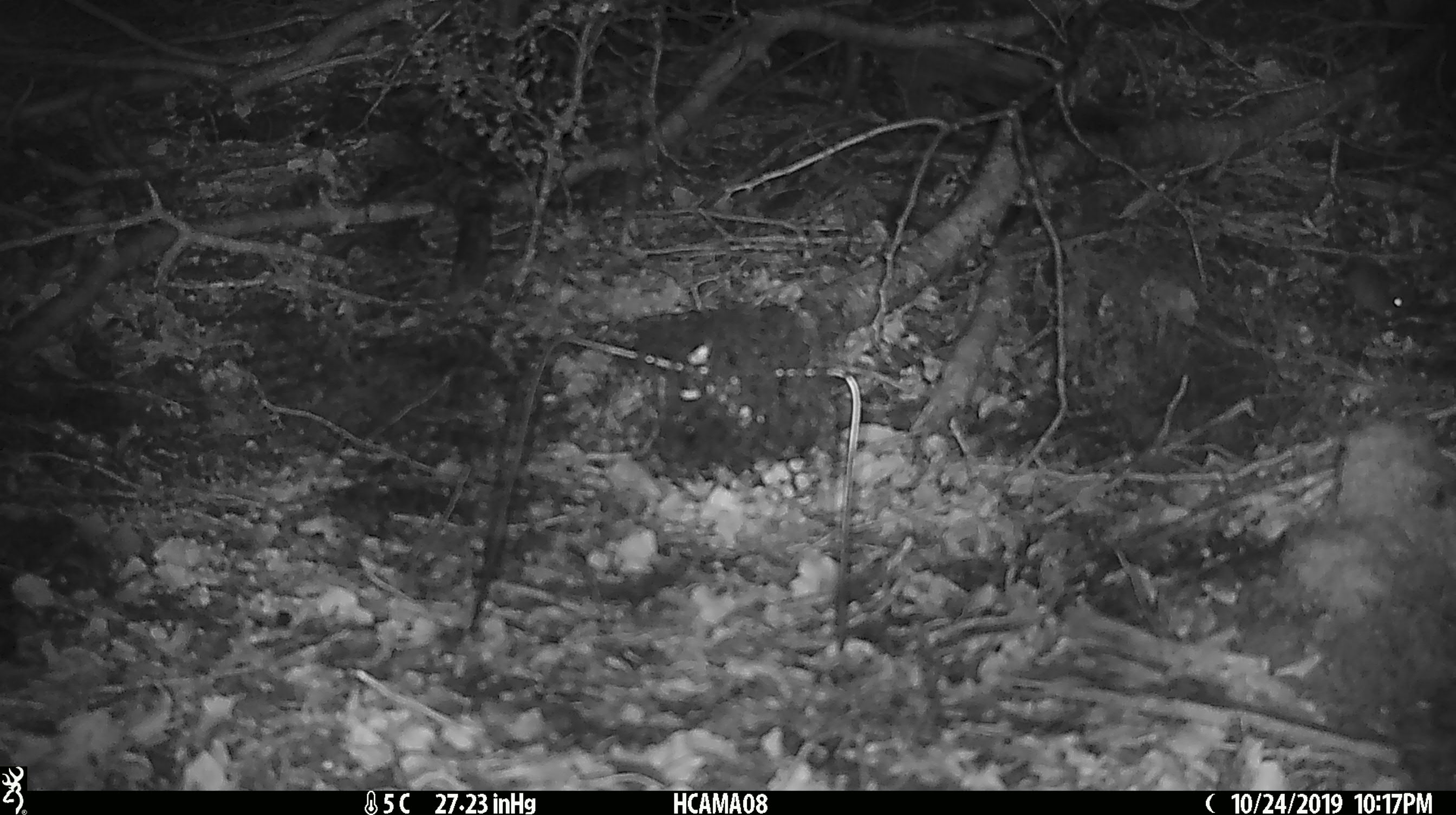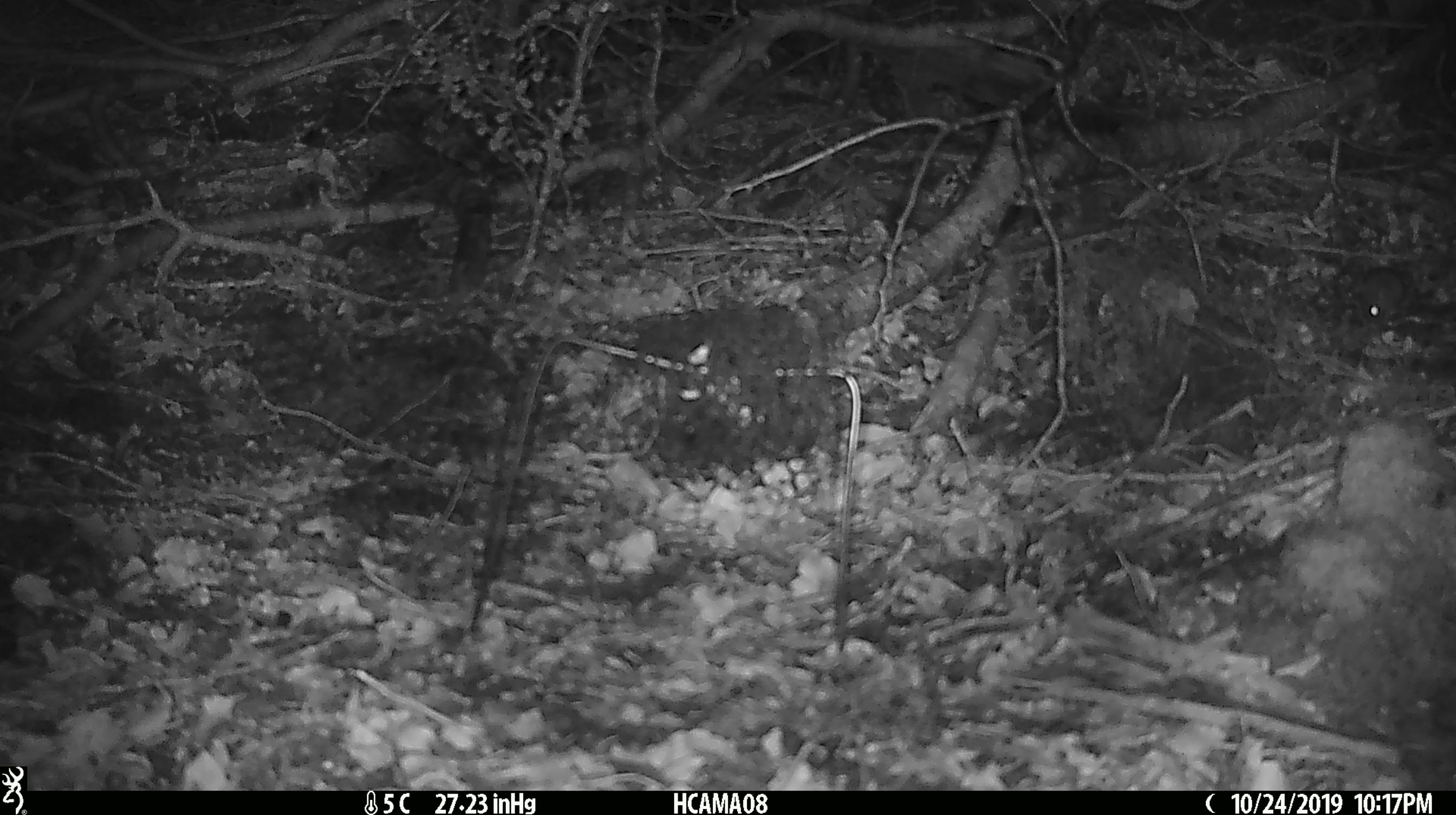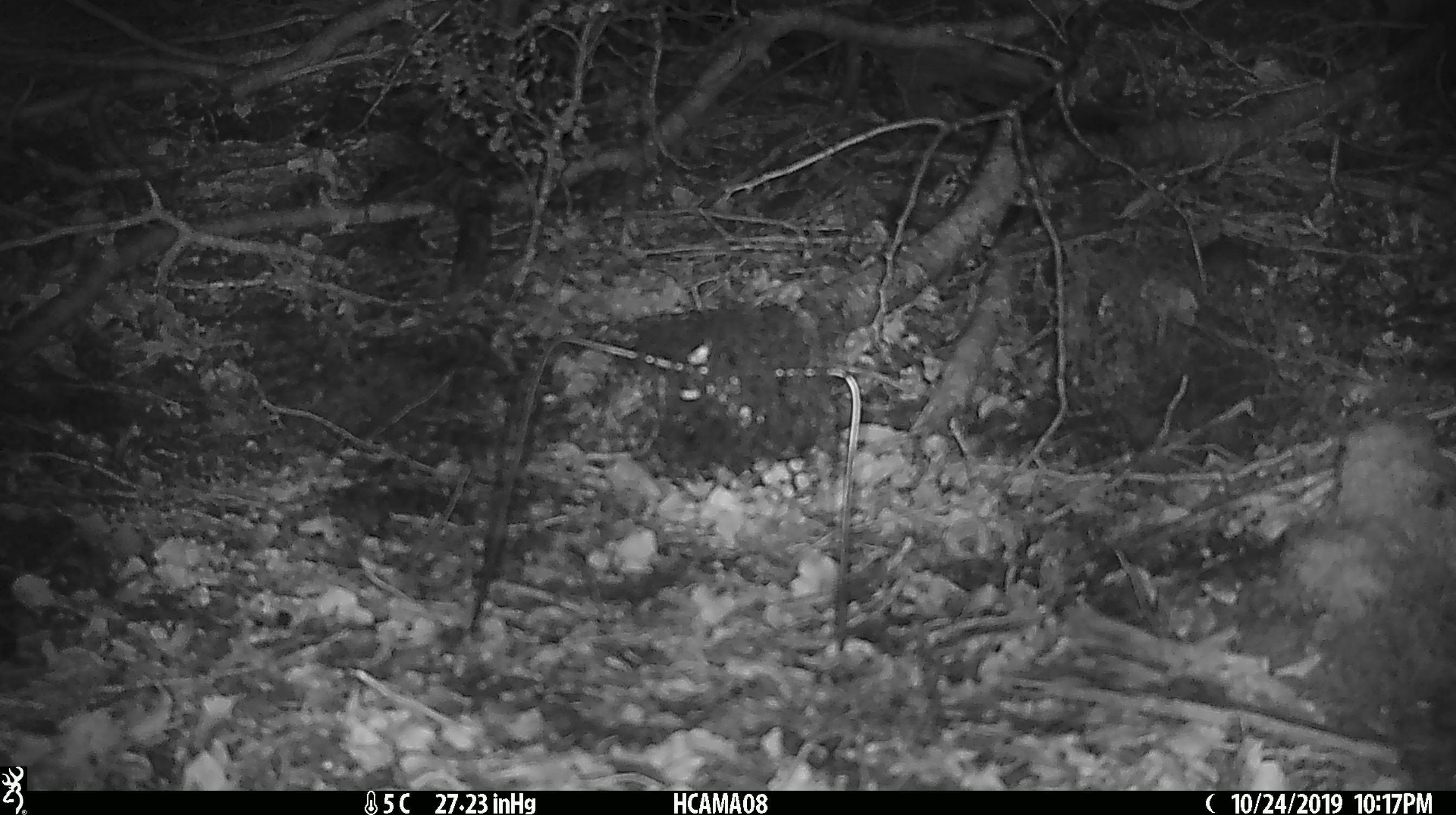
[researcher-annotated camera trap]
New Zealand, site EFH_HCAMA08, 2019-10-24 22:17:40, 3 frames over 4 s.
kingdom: Animalia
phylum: Chordata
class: Mammalia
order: Rodentia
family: Muridae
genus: Mus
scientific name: Mus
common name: mouse